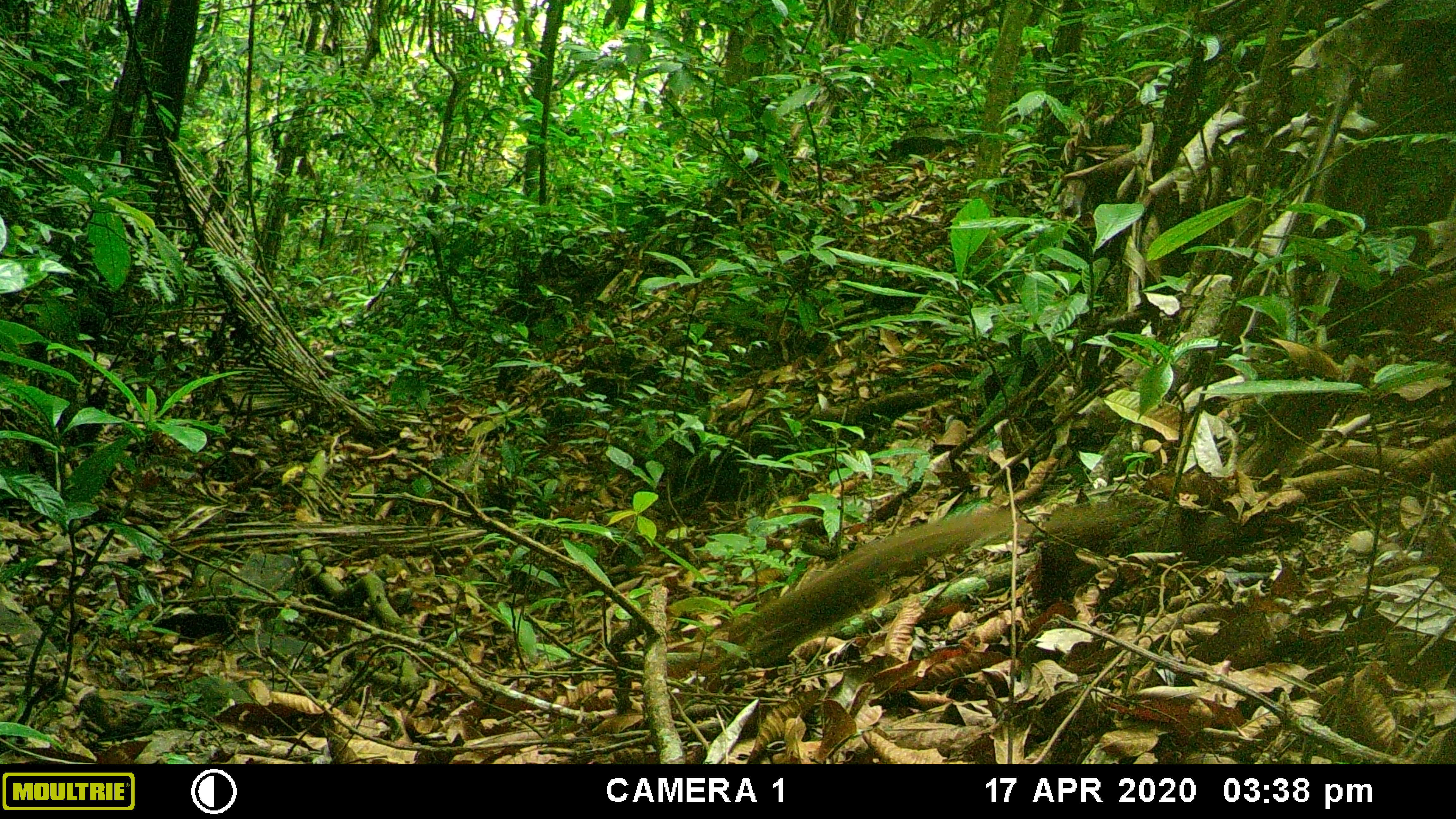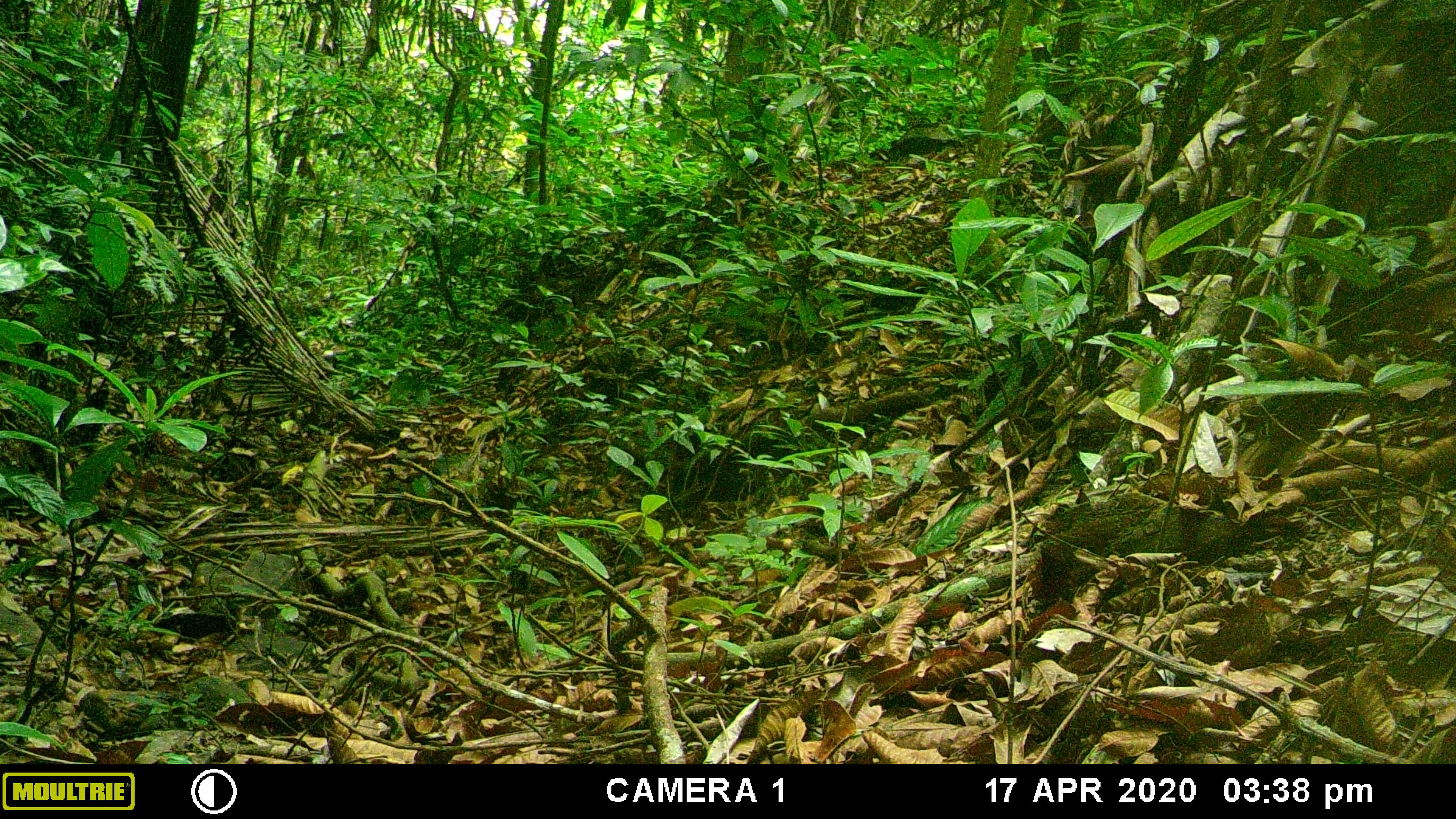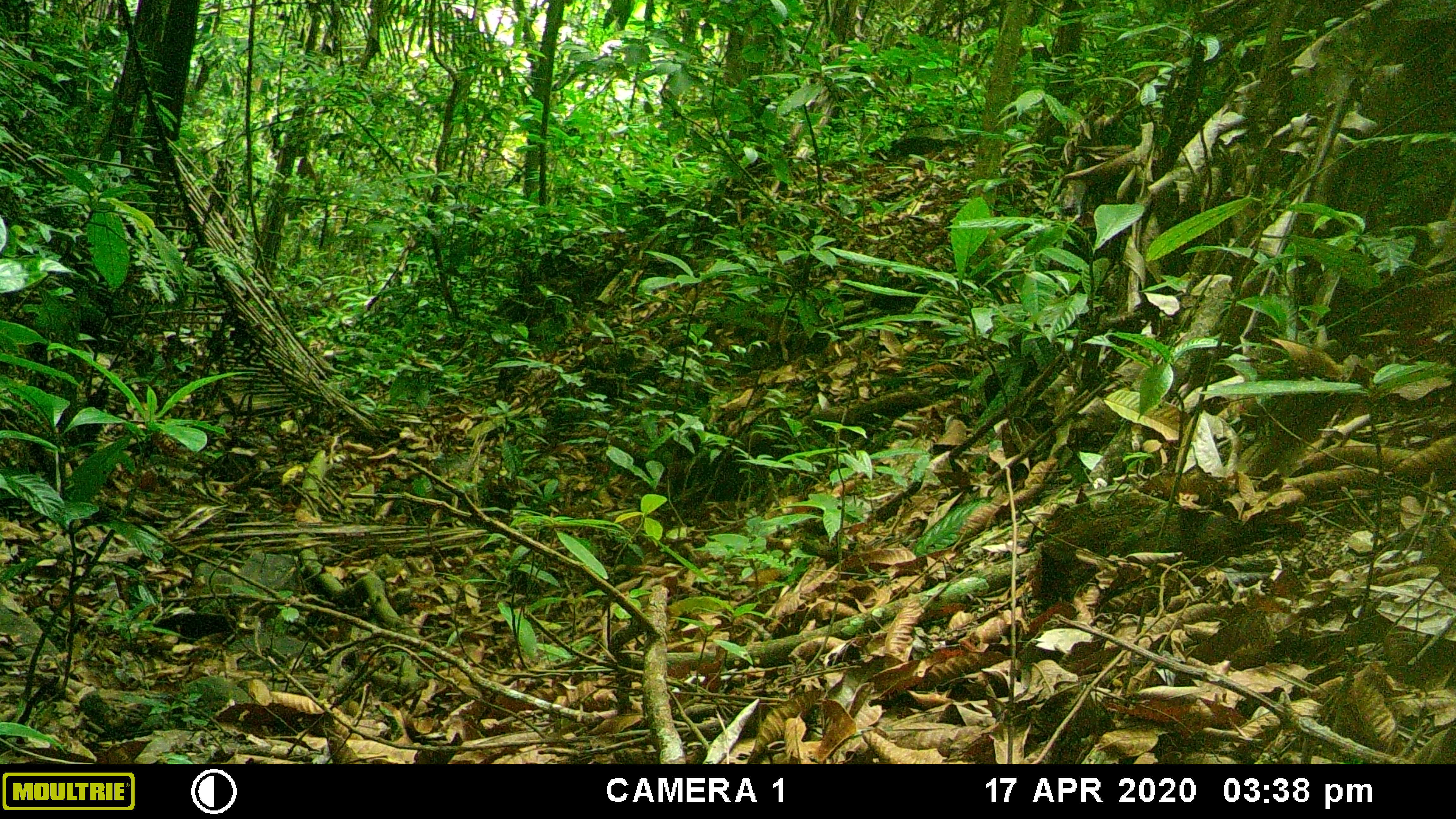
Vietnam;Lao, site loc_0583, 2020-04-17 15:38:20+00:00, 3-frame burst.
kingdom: Animalia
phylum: Chordata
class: Mammalia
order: Scandentia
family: Tupaiidae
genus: Tupaia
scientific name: Tupaia belangeri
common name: northern treeshrew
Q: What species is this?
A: Northern treeshrew (Tupaia belangeri).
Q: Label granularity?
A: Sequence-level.